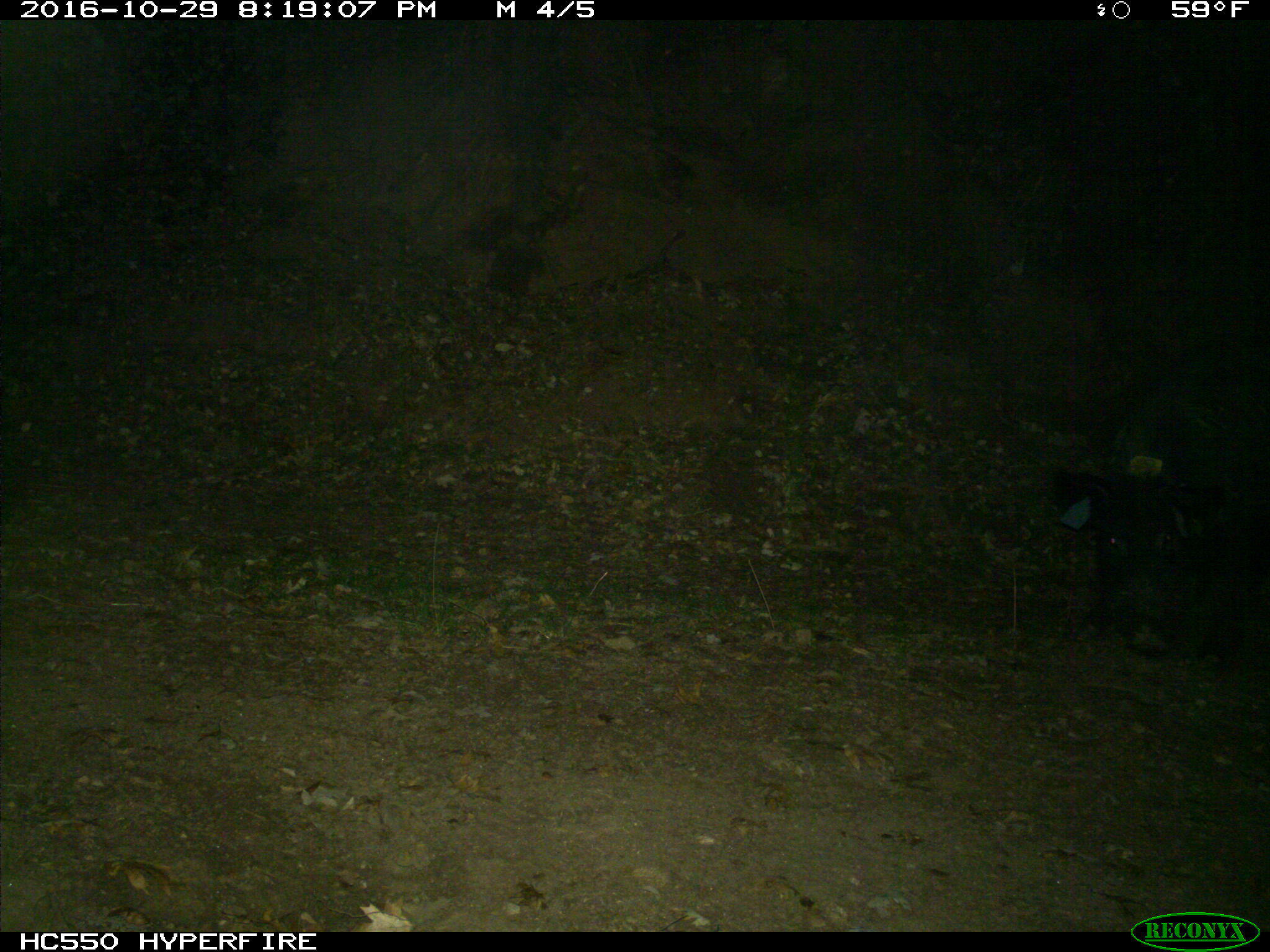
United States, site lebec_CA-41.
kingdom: Animalia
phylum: Chordata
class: Mammalia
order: Artiodactyla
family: Suidae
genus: Sus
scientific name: Sus scrofa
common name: wild boar